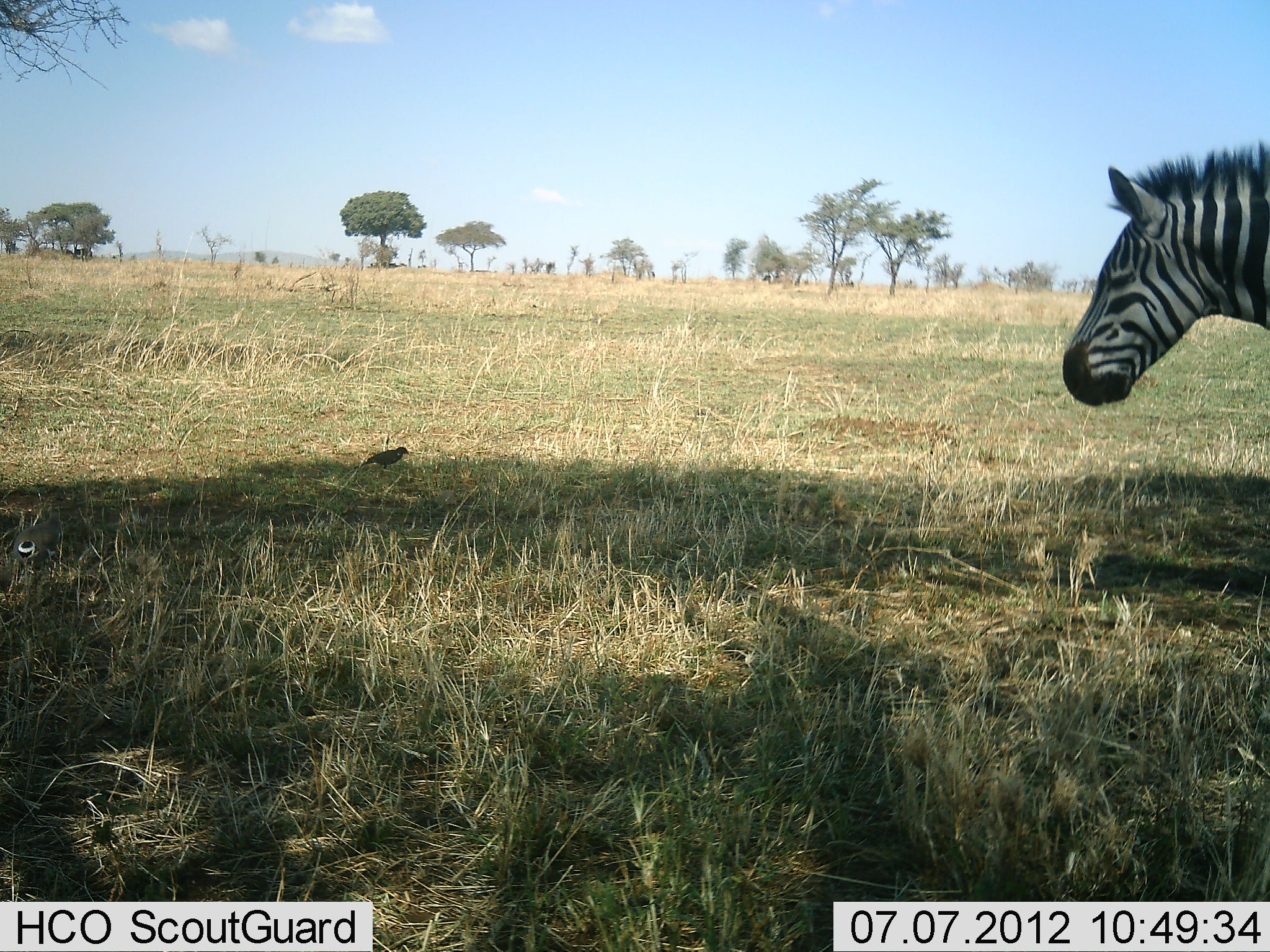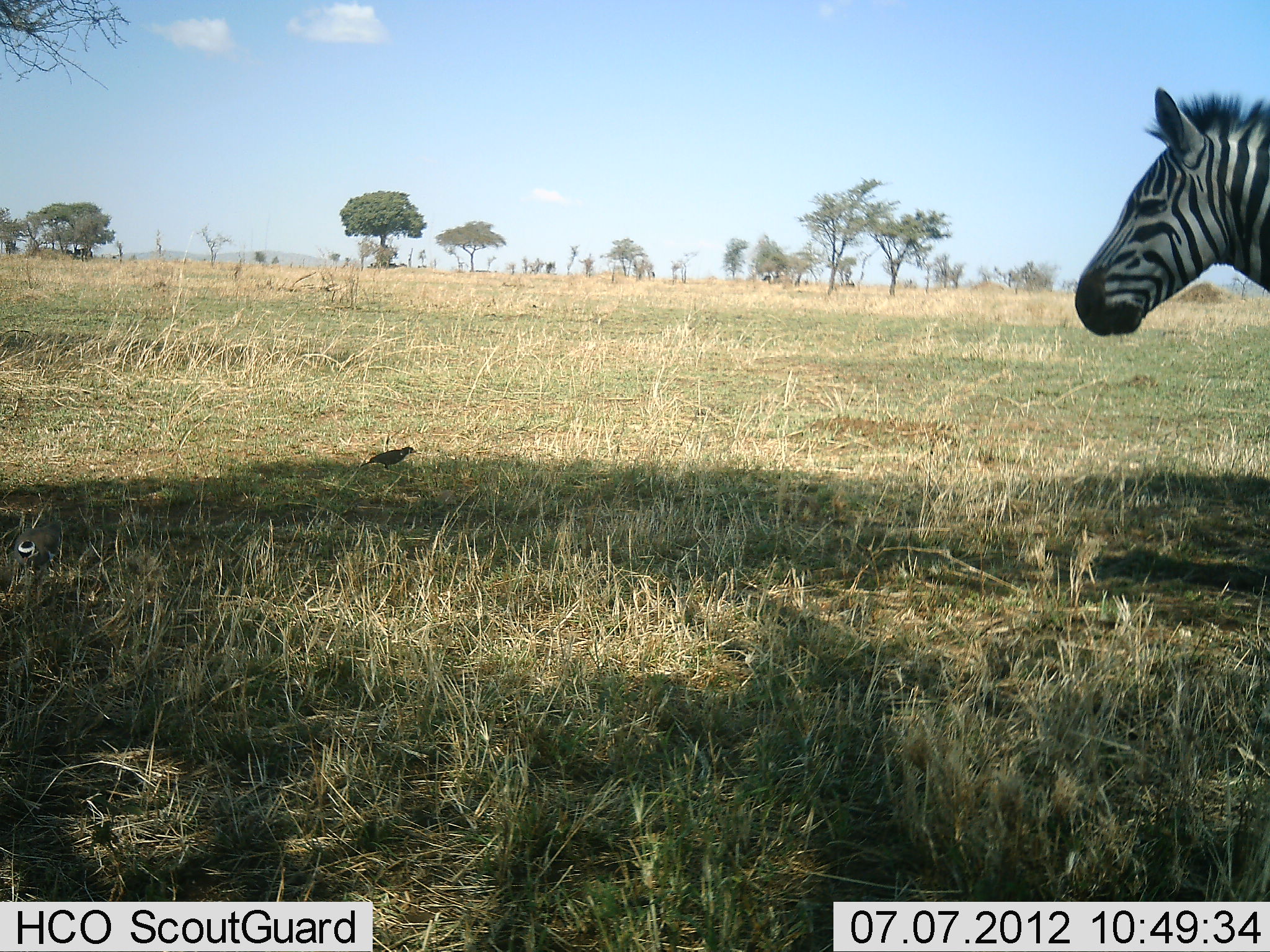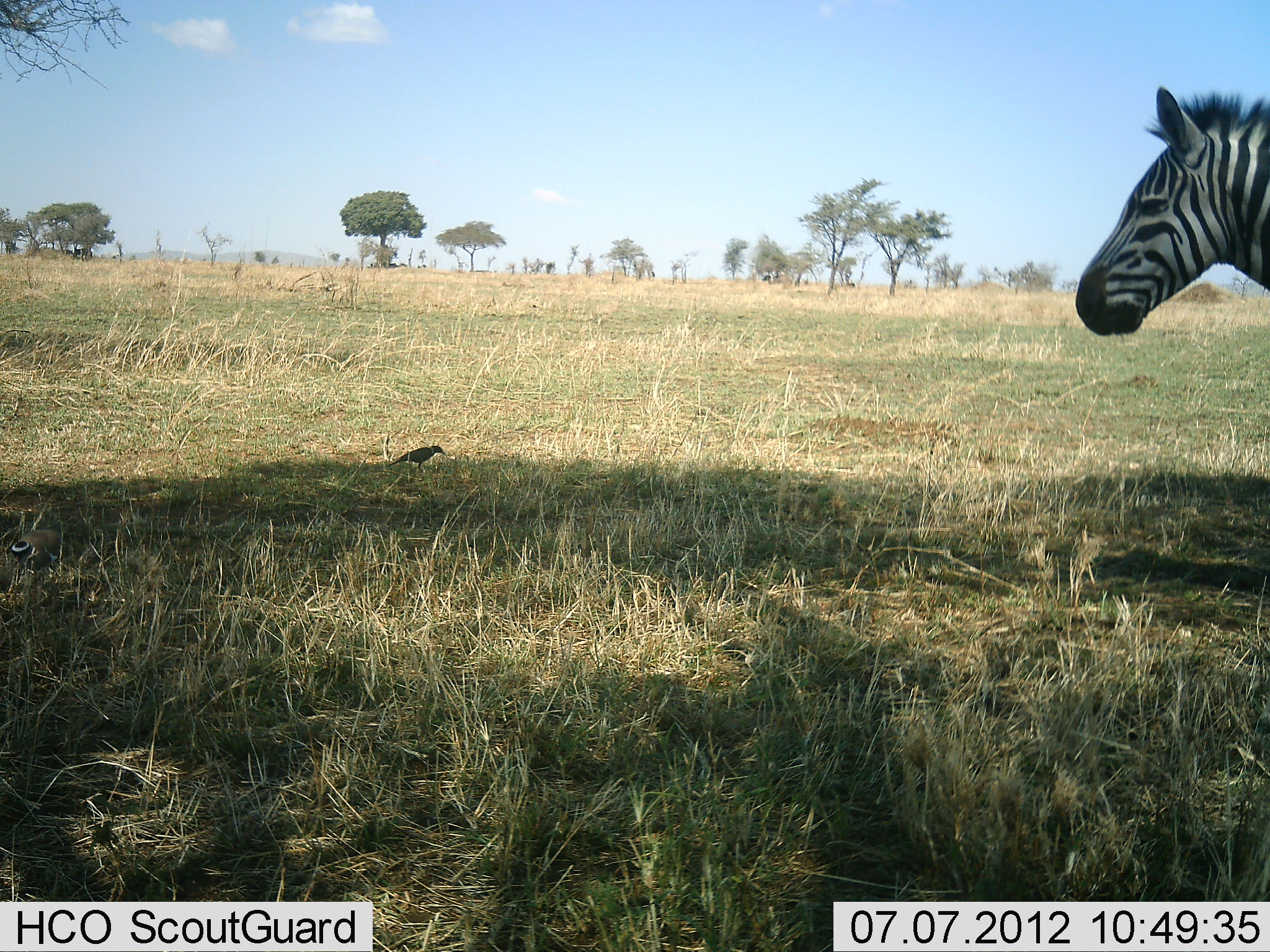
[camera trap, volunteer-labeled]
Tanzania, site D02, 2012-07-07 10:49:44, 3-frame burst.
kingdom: Animalia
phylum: Chordata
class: Aves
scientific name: Aves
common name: bird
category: otherbird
Otherbird (bird) (Aves), count 2. Behavior (volunteer vote fractions): standing 67%, resting 0%, moving 42%, interacting 0%. Young present (vote fraction): 0%. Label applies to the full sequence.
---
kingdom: Animalia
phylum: Chordata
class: Mammalia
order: Perissodactyla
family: Equidae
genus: Equus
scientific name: Equus quagga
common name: plains zebra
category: zebra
Zebra (plains zebra) (Equus quagga), count 1. Behavior (volunteer vote fractions): standing 93%, resting 0%, moving 0%, interacting 0%. Young present (vote fraction): 0%. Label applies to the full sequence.